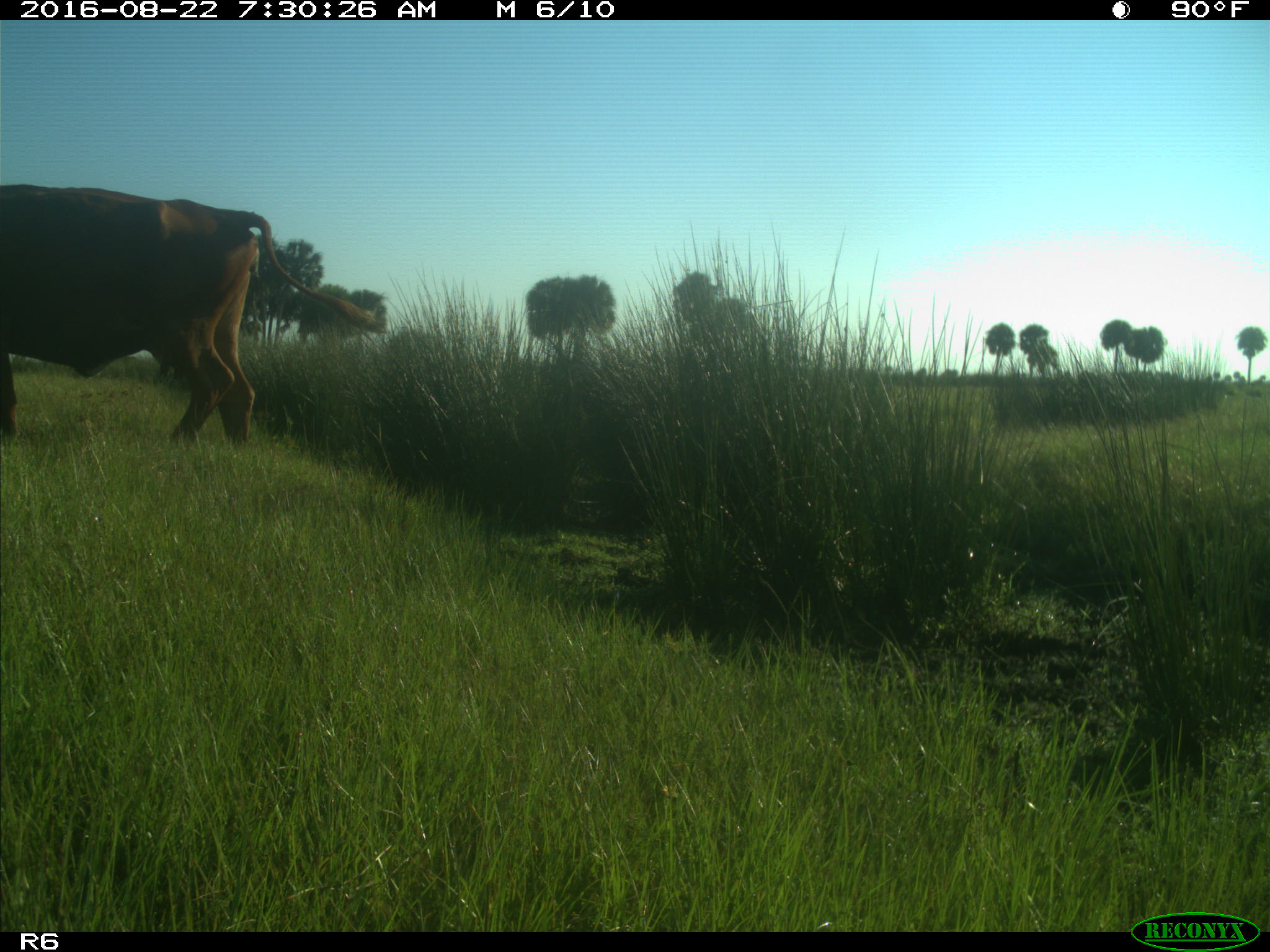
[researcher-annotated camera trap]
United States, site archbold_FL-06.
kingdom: Animalia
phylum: Chordata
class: Mammalia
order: Artiodactyla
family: Bovidae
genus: Bos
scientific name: Bos taurus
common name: domestic cow